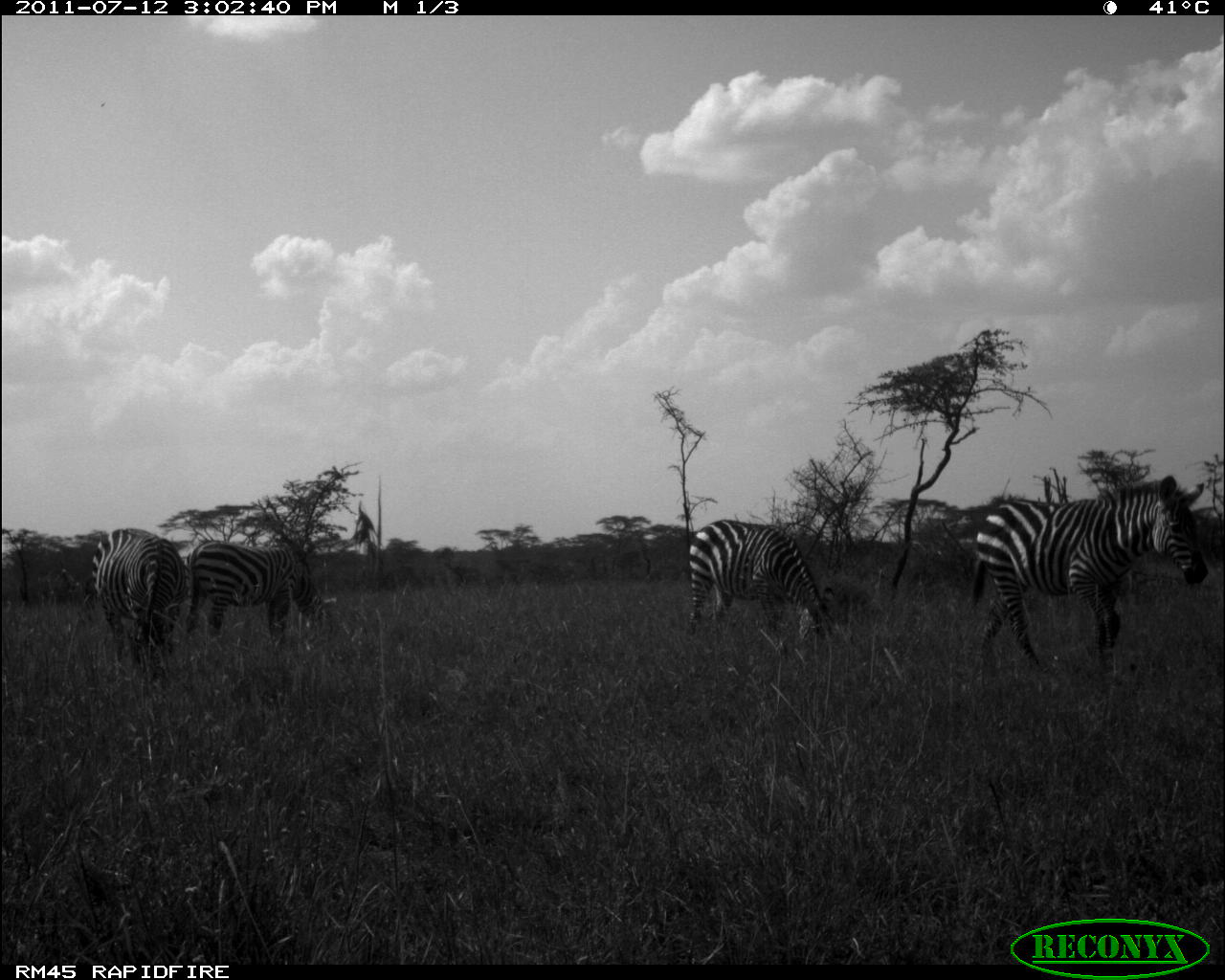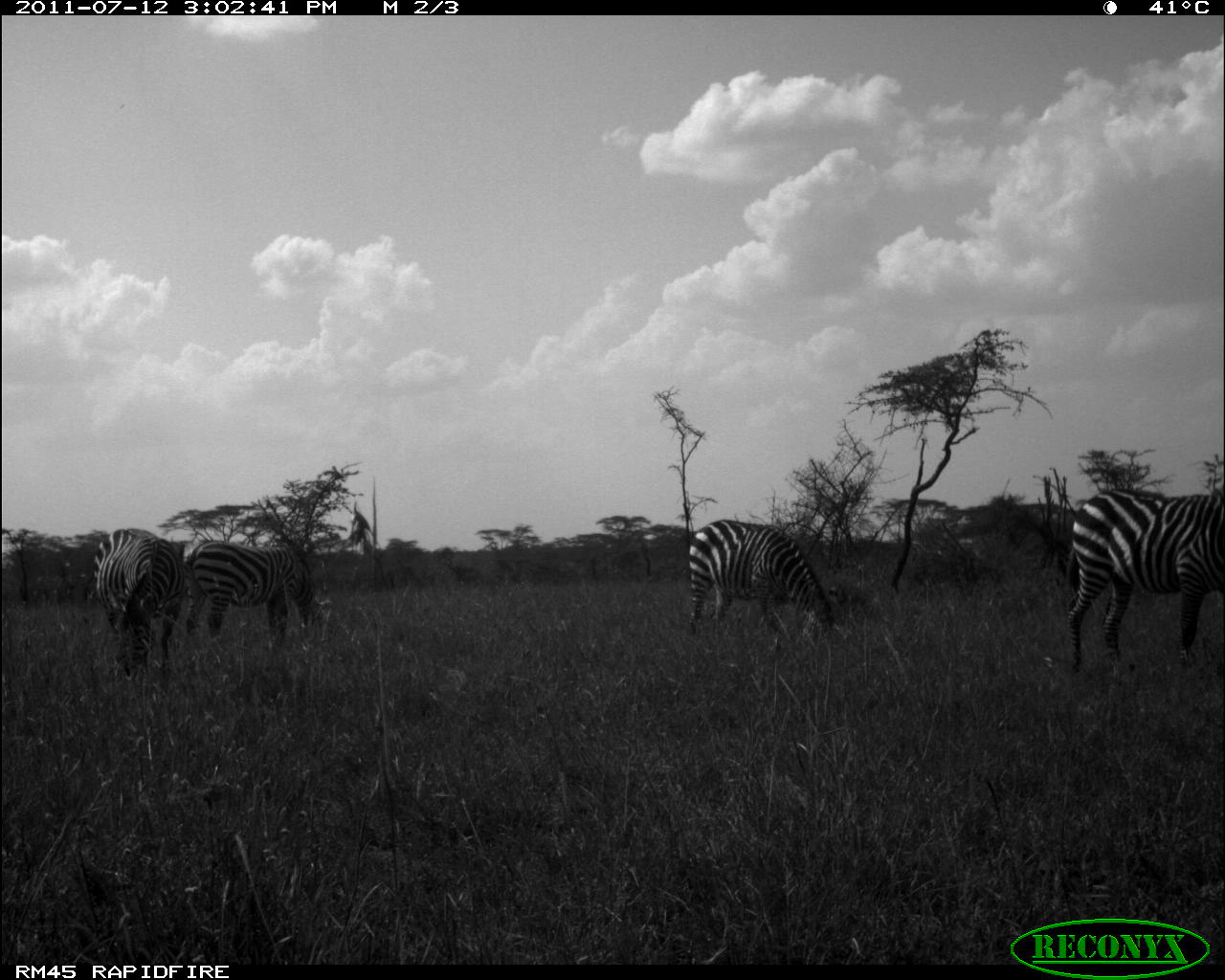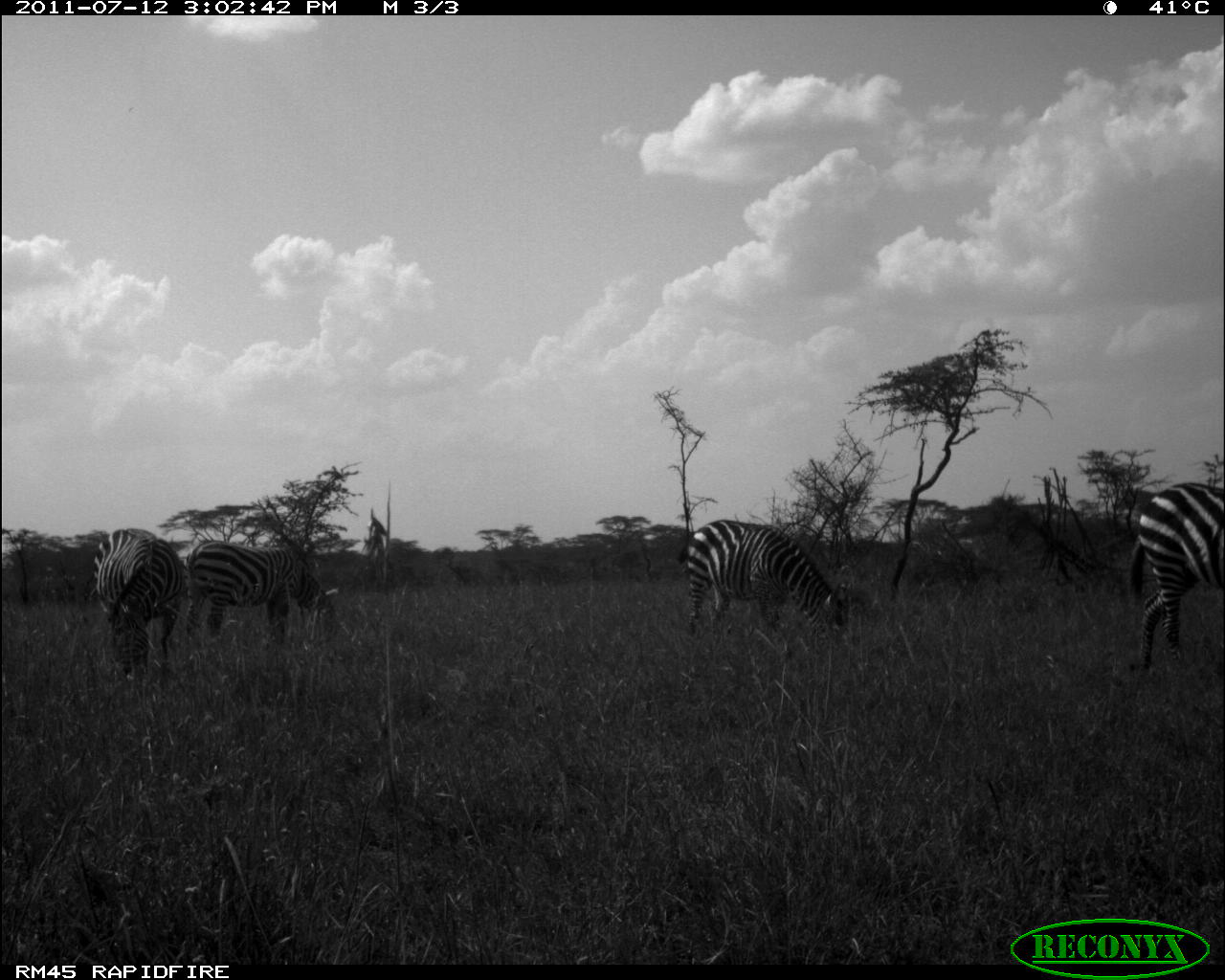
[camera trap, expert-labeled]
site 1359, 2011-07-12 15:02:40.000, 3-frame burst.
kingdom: Animalia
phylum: Chordata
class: Mammalia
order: Perissodactyla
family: Equidae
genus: Equus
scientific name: Equus quagga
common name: plains zebra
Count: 4.